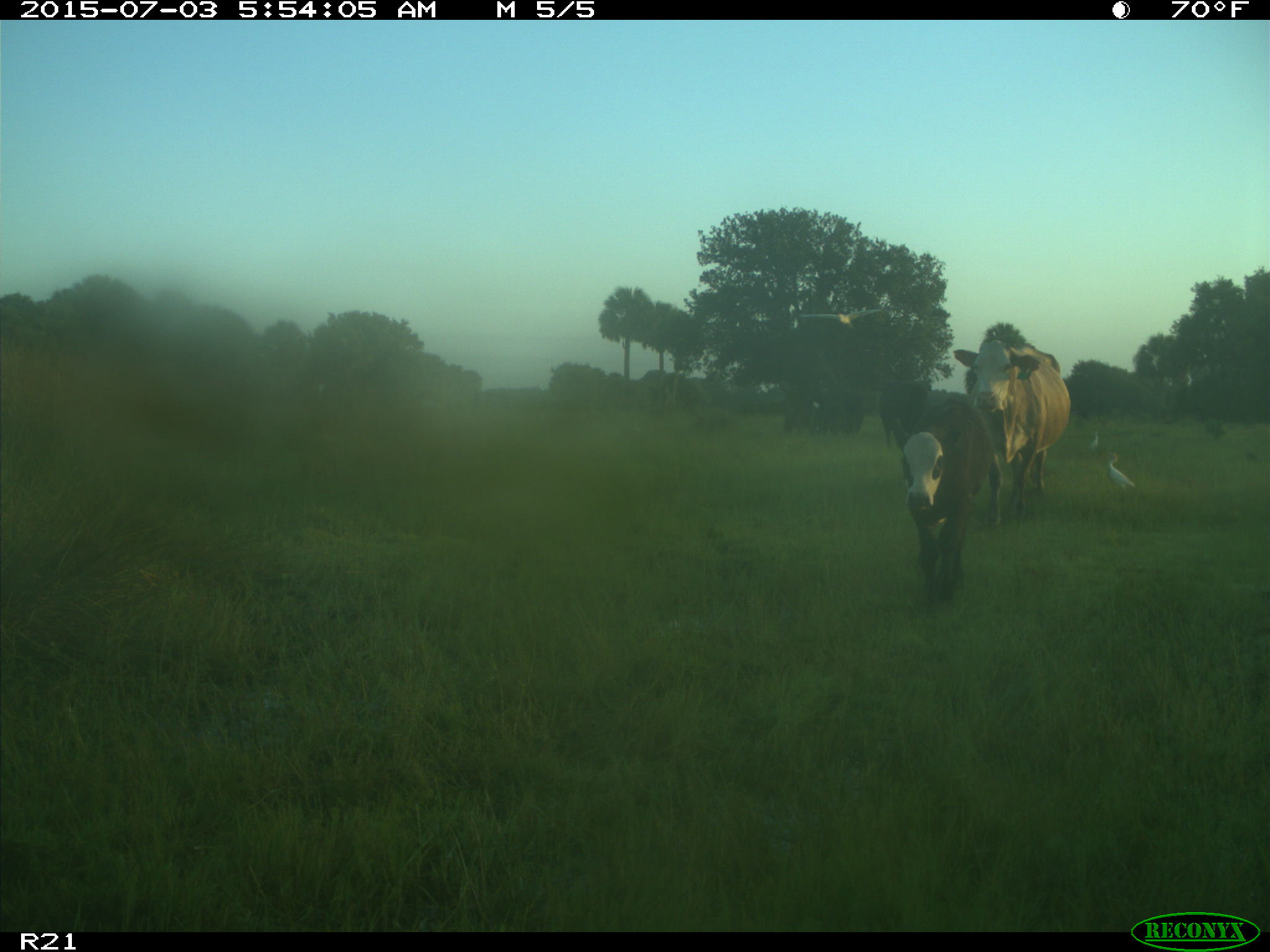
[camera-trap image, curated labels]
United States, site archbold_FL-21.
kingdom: Animalia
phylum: Chordata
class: Mammalia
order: Artiodactyla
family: Bovidae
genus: Bos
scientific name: Bos taurus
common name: domestic cow